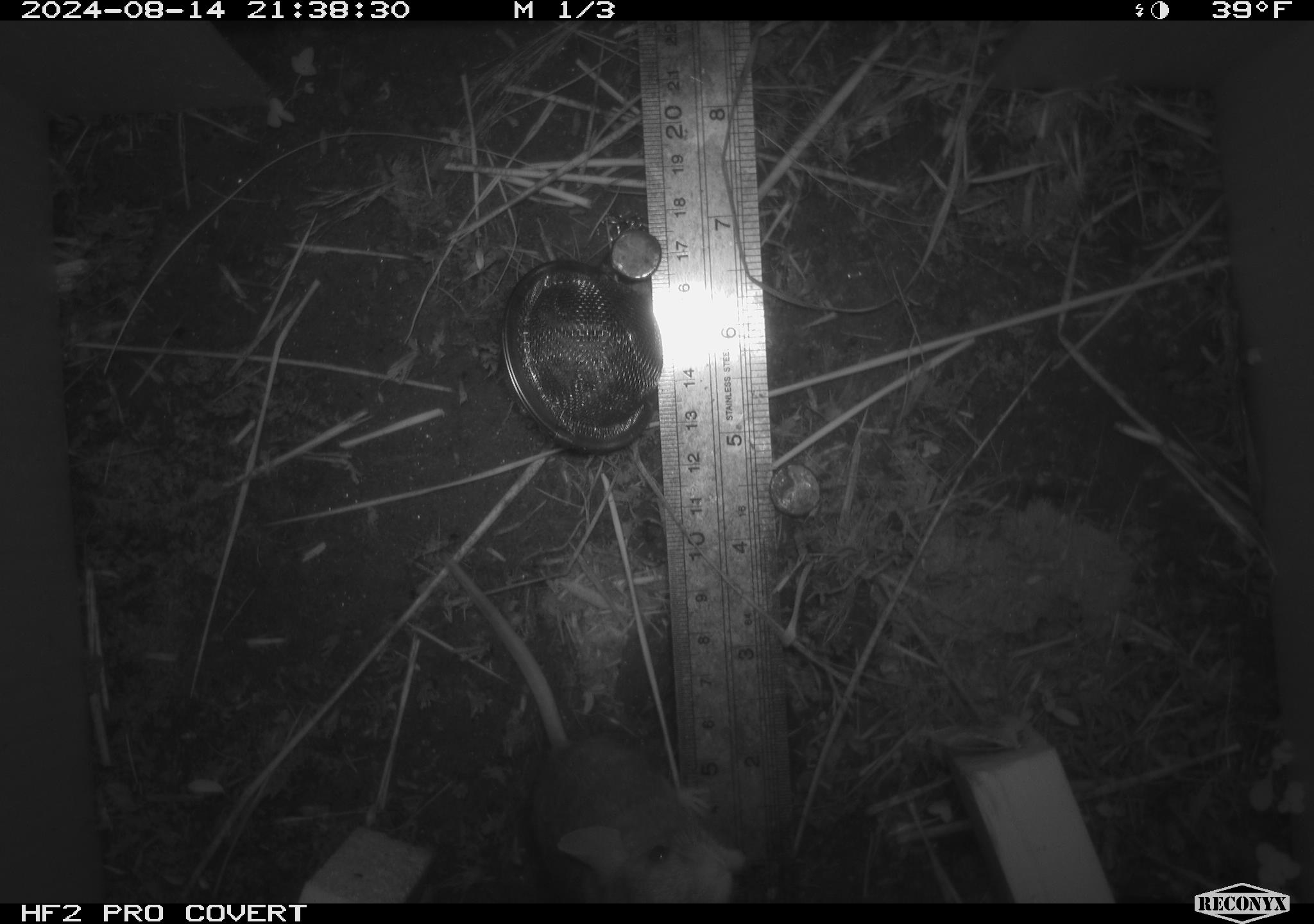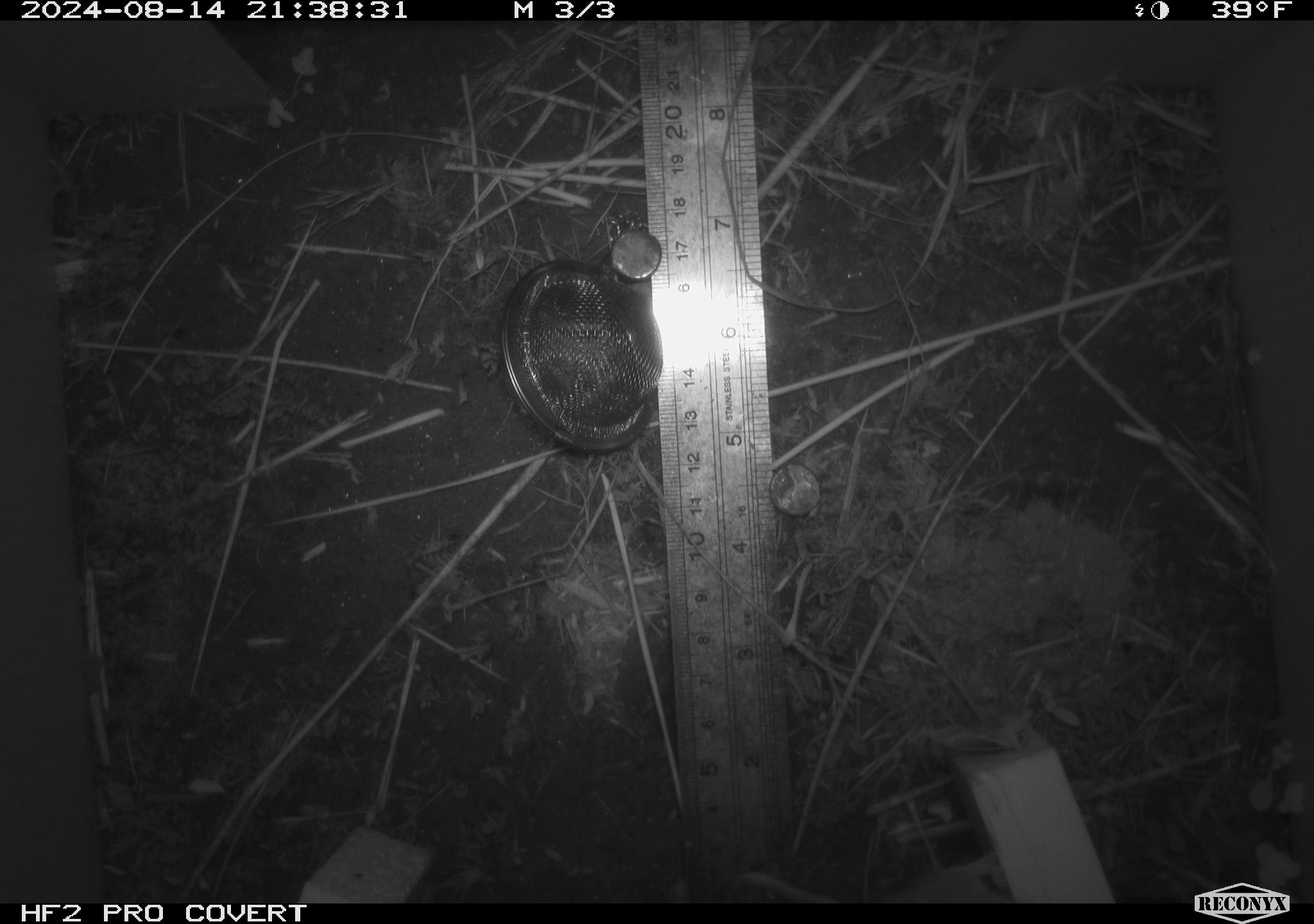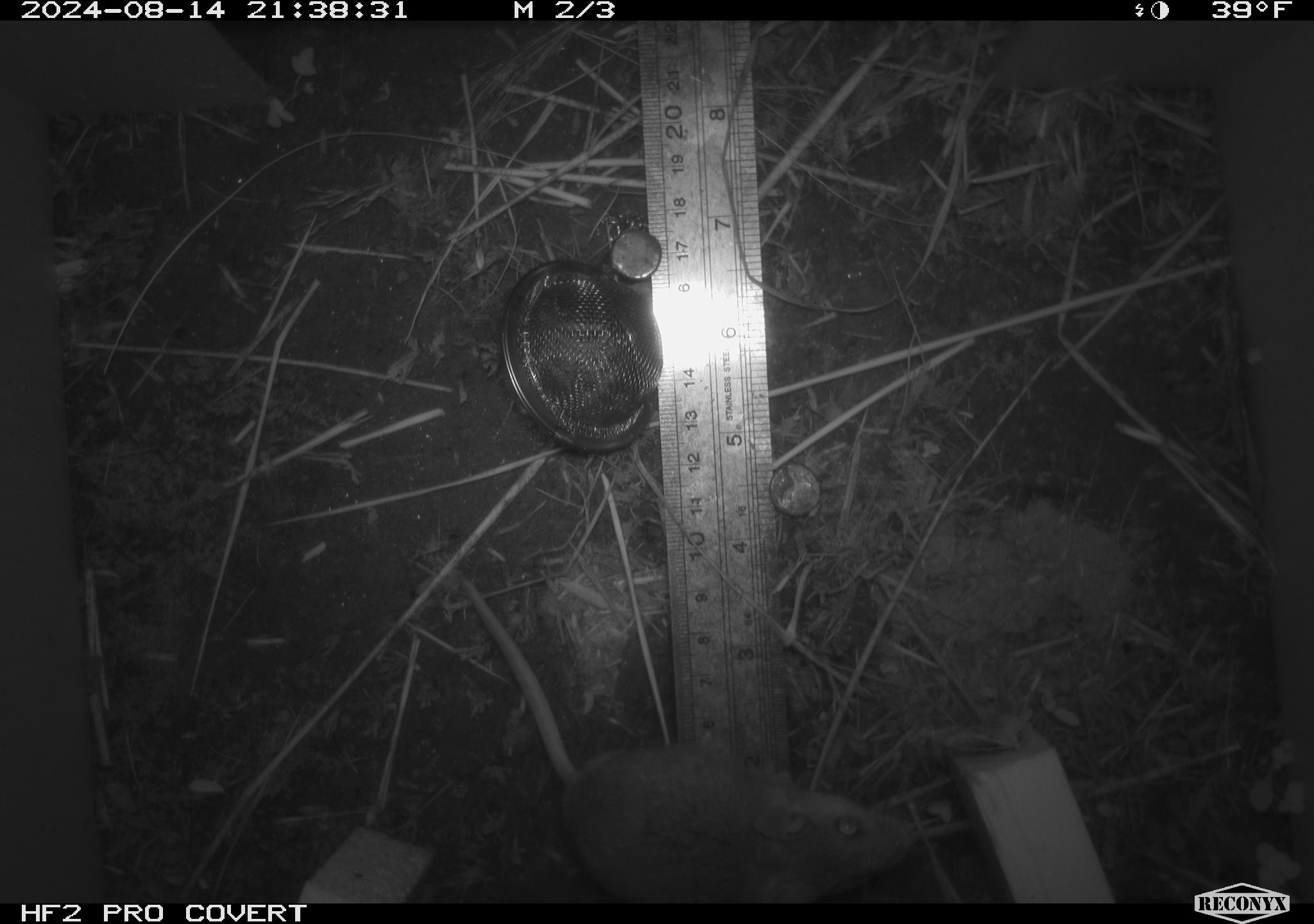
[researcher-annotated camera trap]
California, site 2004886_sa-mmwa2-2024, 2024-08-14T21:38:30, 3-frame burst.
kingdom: Animalia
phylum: Chordata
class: Mammalia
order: Rodentia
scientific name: Rodentia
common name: mouse species